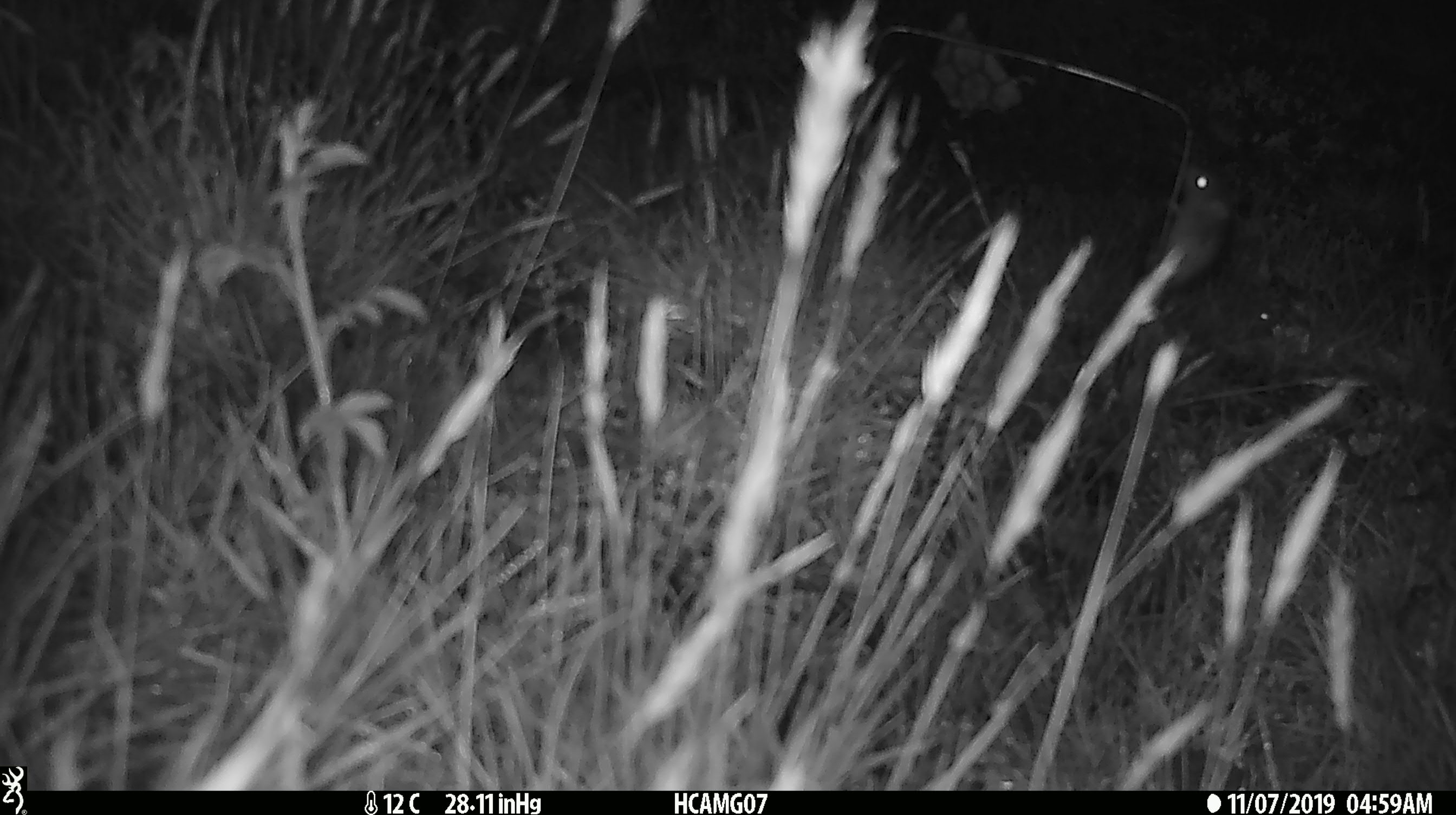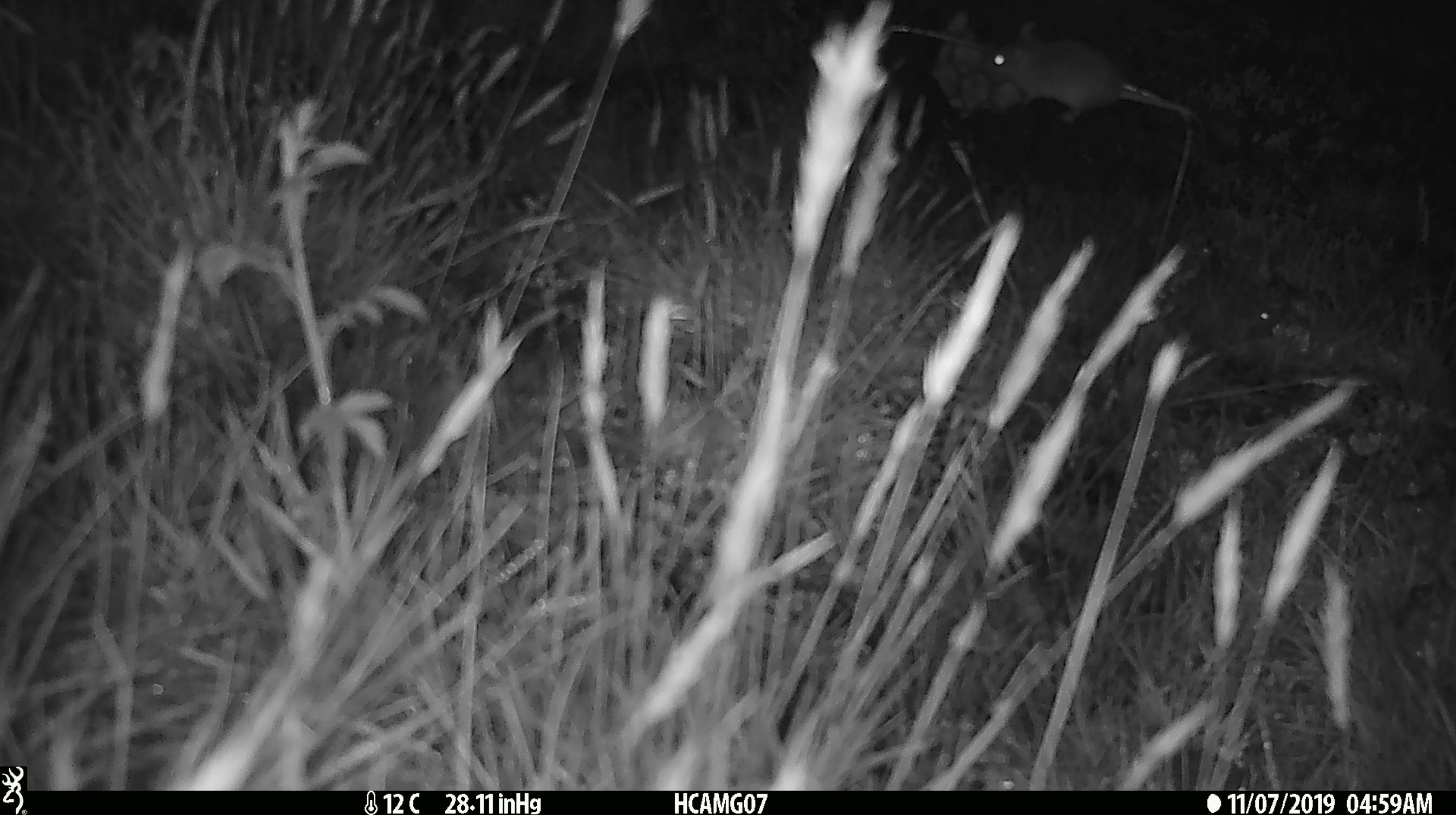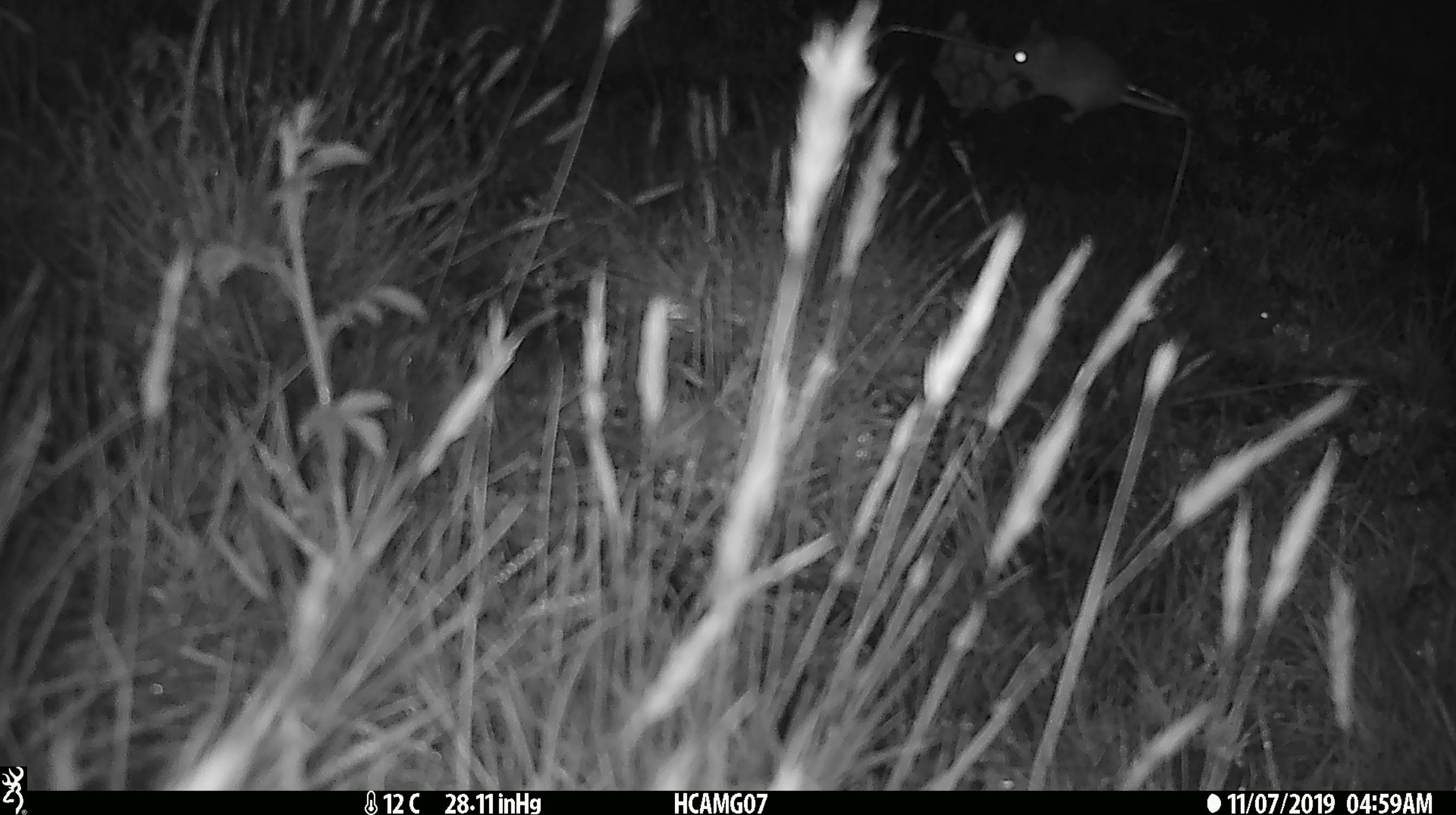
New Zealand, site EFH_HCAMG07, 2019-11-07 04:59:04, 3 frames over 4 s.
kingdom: Animalia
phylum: Chordata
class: Mammalia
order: Rodentia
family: Muridae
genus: Mus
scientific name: Mus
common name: mouse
Mouse (Mus).